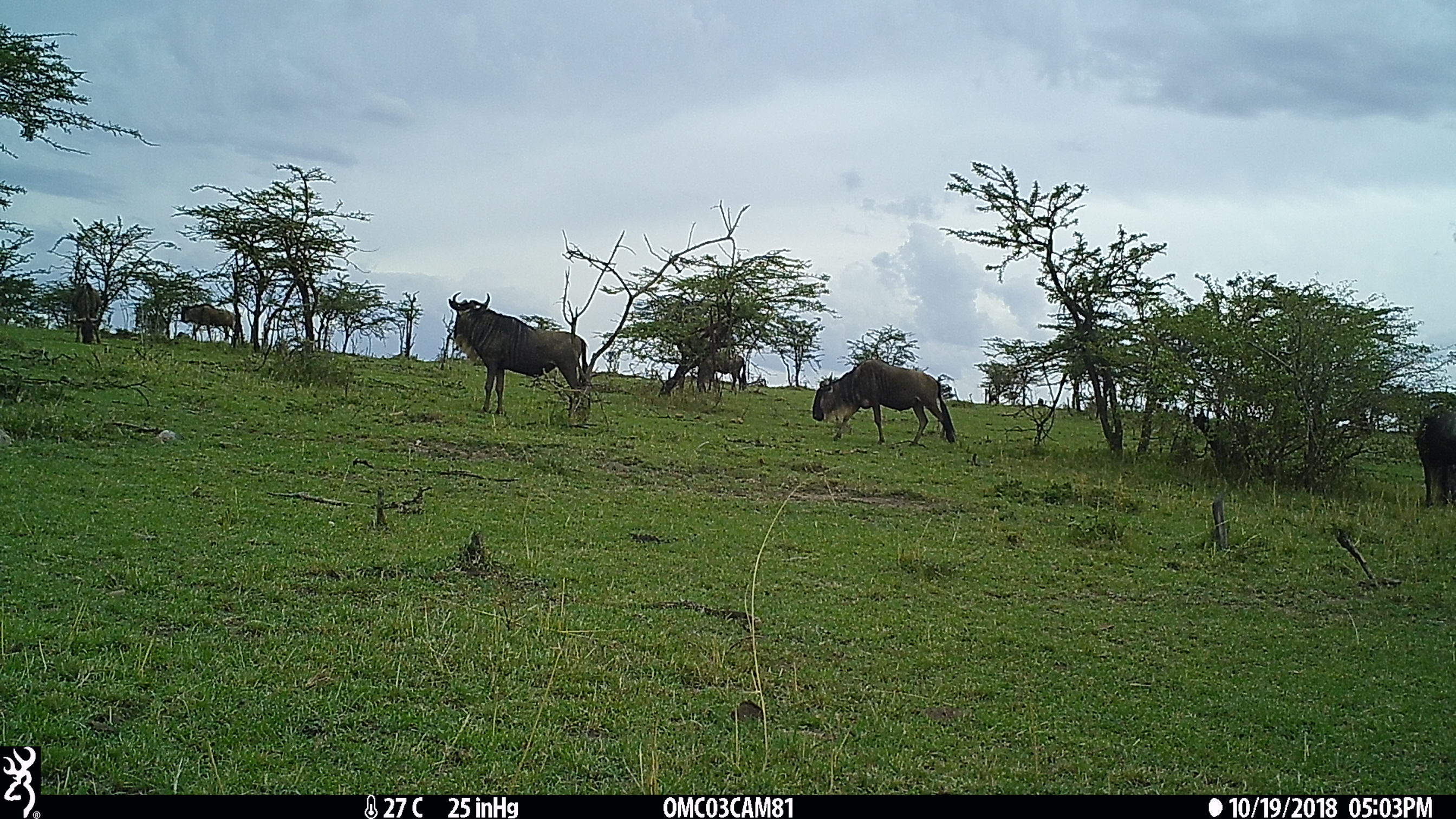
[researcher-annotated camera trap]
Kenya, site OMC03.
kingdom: Animalia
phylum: Chordata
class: Mammalia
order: Artiodactyla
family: Bovidae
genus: Connochaetes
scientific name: Connochaetes taurinus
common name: blue wildebeest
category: wildebeest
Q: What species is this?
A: Wildebeest (blue wildebeest) (Connochaetes taurinus).